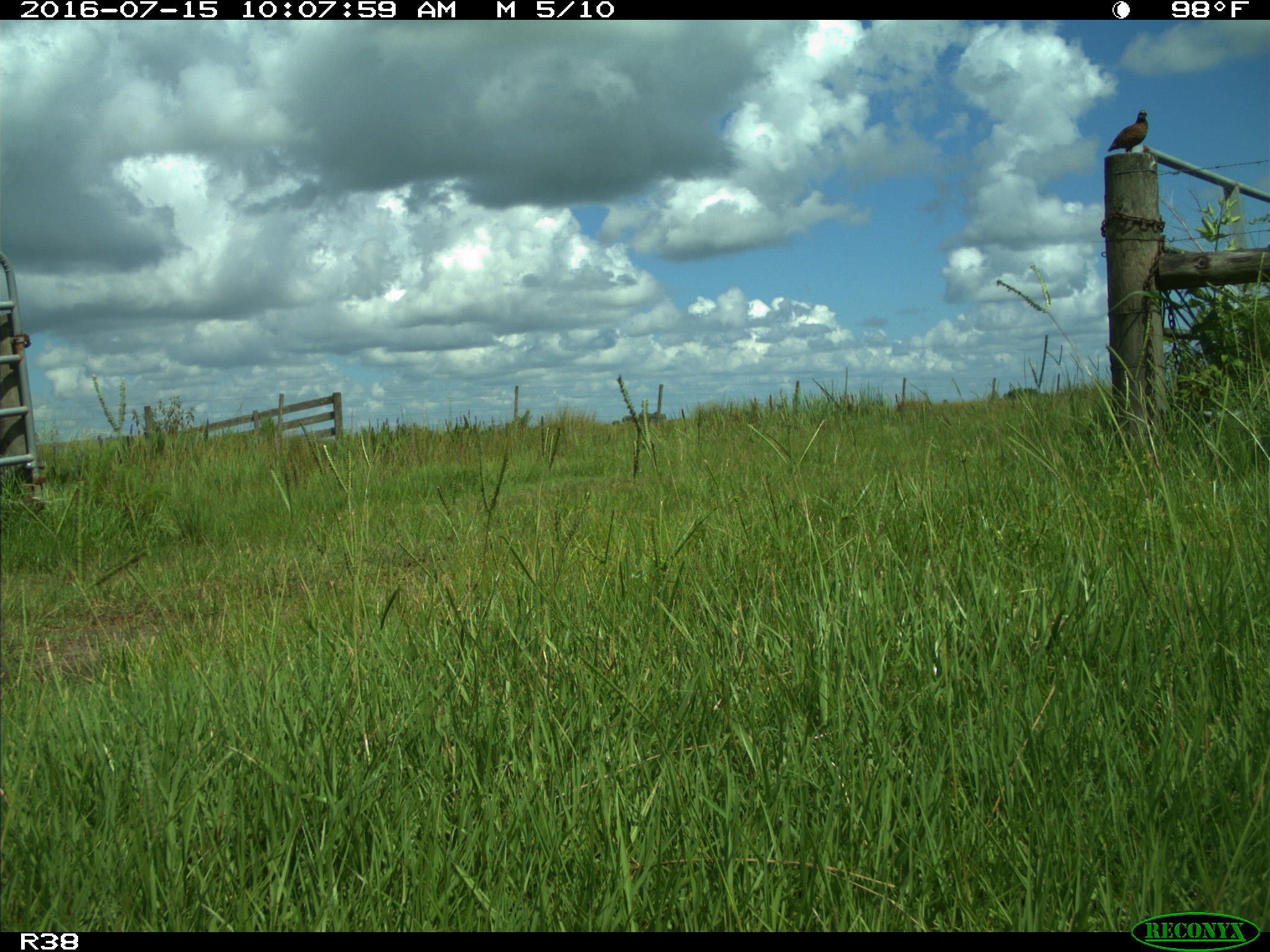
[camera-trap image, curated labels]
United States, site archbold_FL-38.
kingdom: Animalia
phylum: Chordata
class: Mammalia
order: Artiodactyla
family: Cervidae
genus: Odocoileus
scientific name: Odocoileus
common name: deer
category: unidentified deer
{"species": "unidentified deer (deer) (Odocoileus)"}